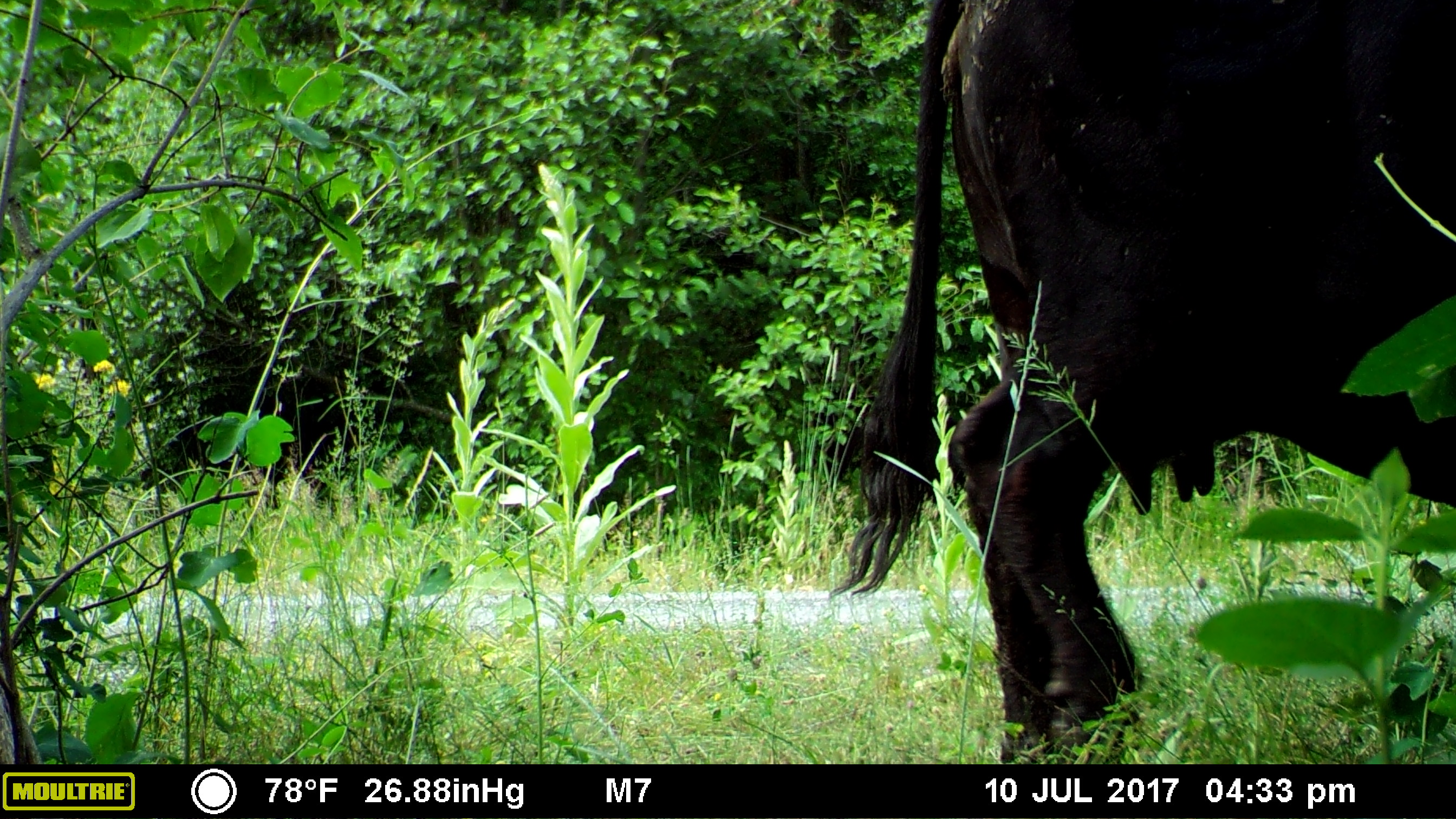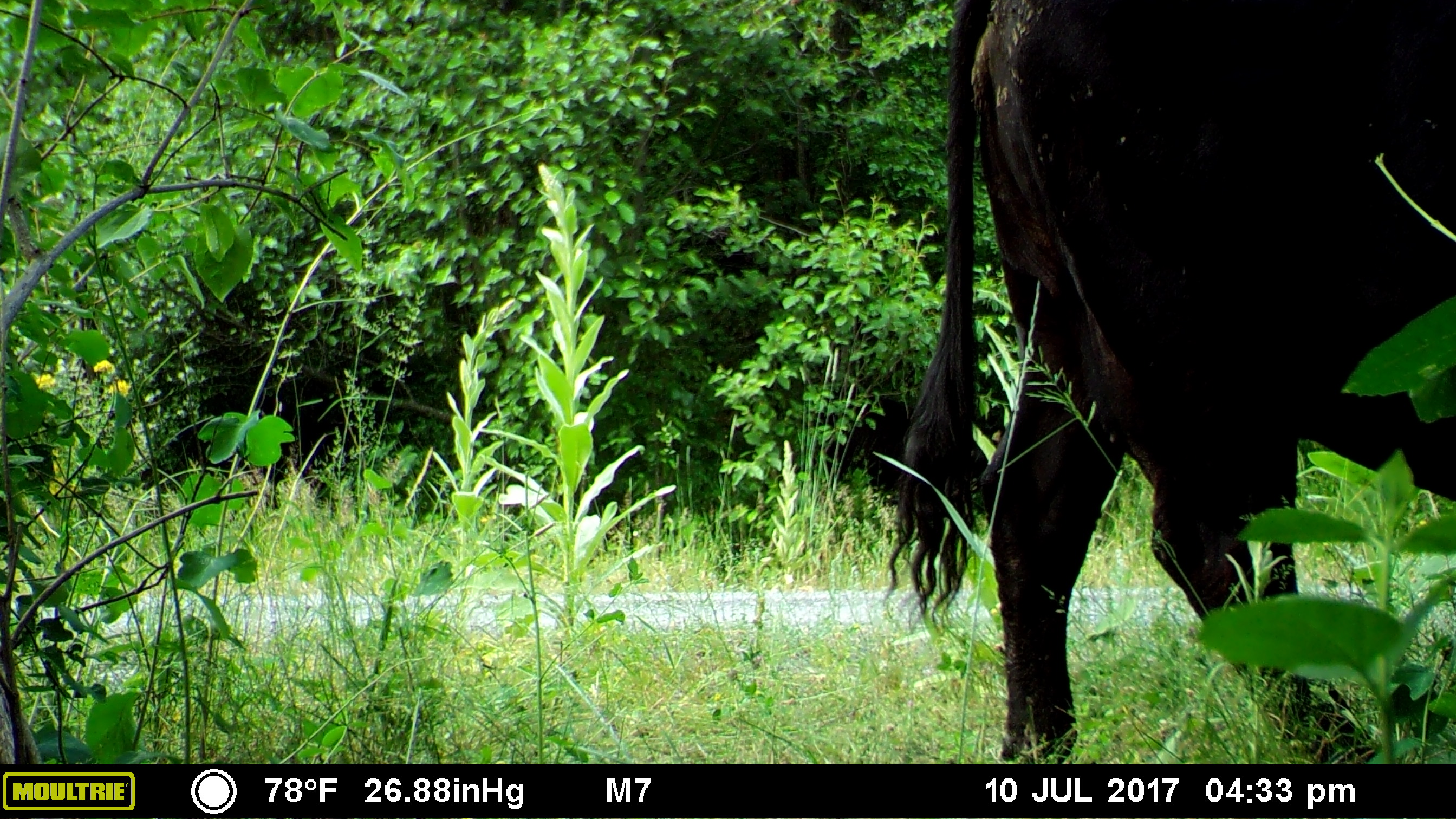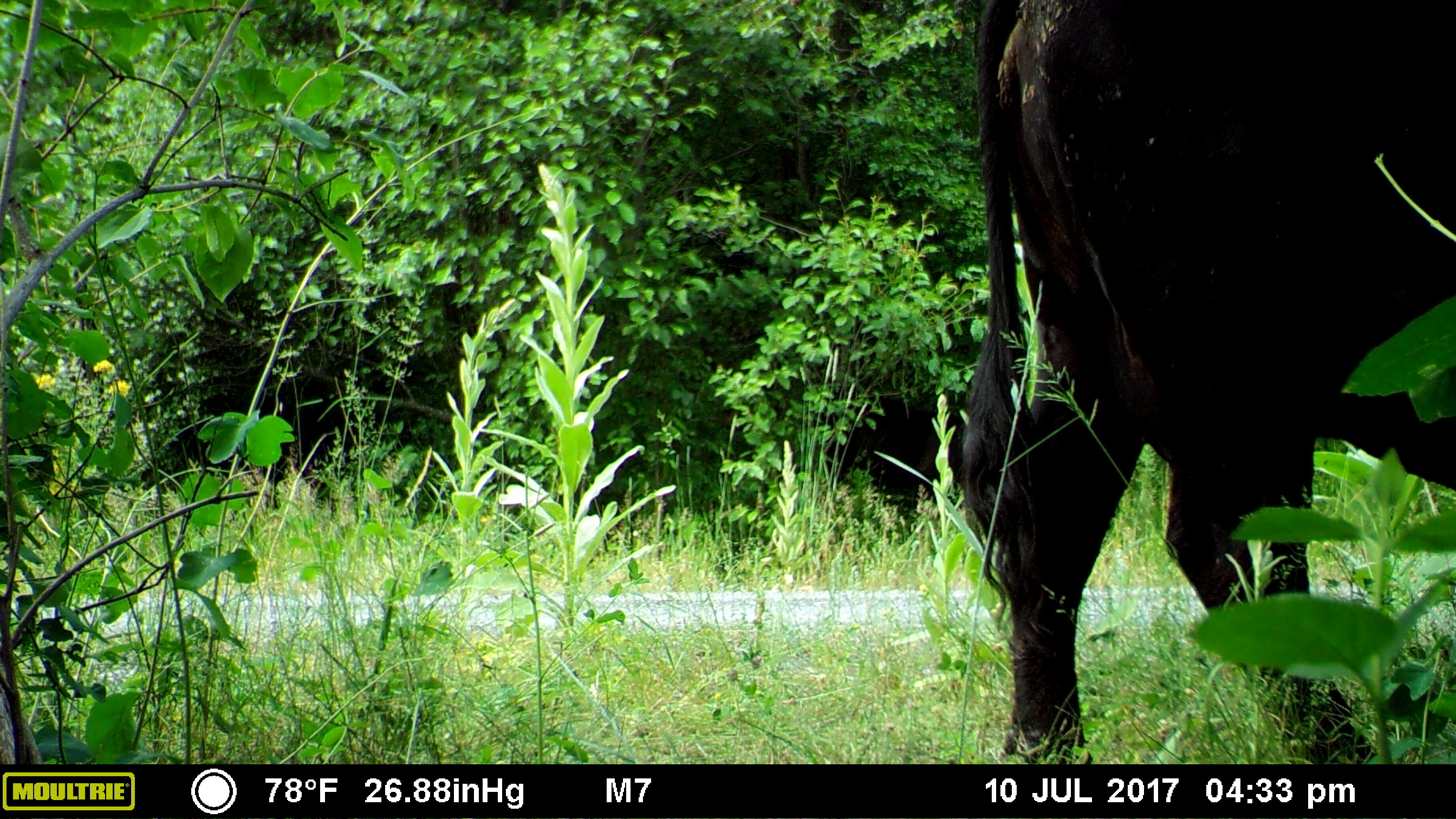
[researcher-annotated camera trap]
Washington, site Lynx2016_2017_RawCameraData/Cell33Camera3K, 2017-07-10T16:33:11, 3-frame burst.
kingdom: Animalia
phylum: Chordata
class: Mammalia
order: Artiodactyla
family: Bovidae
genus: Bos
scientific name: Bos taurus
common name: domestic cattle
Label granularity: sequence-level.